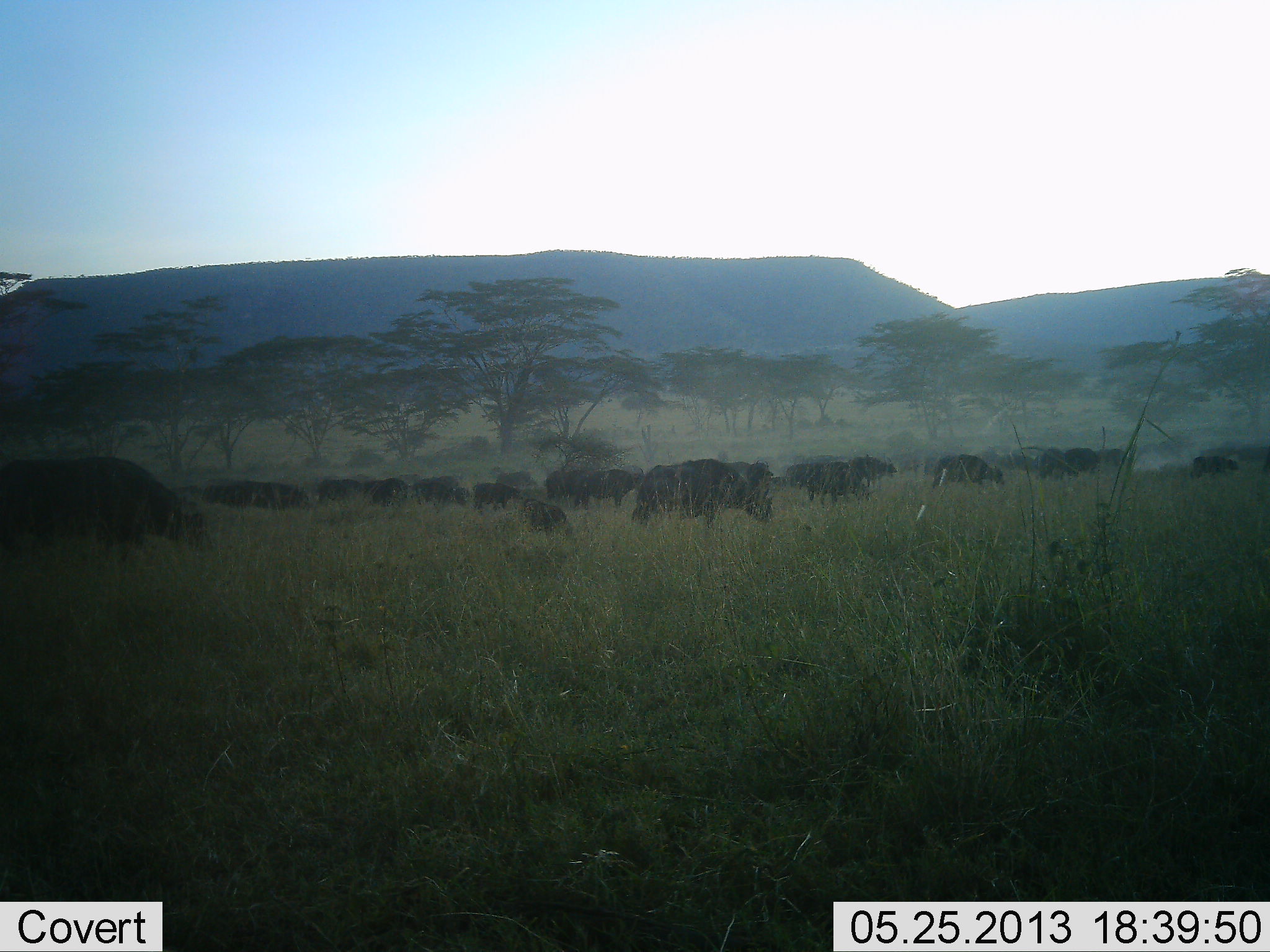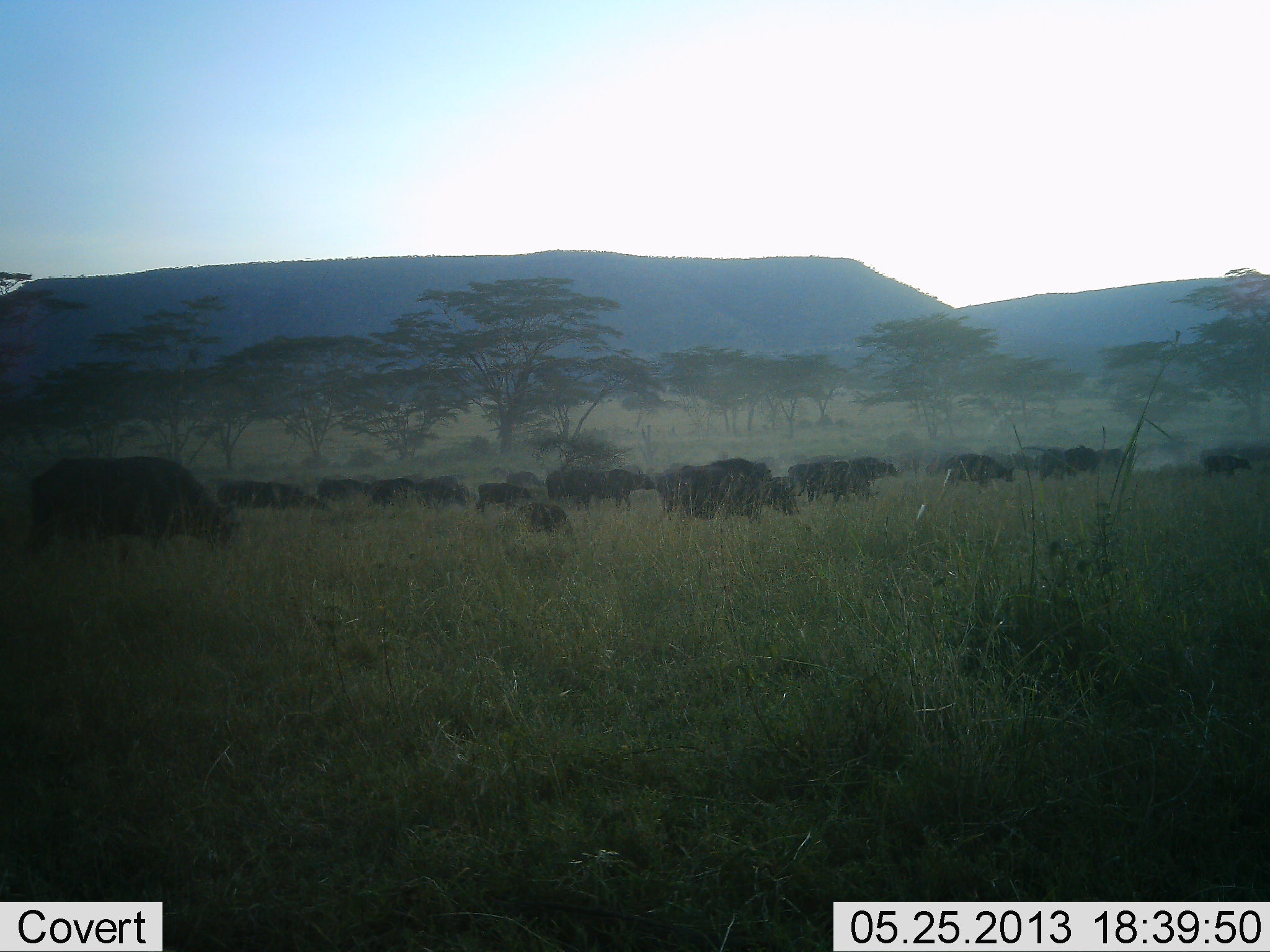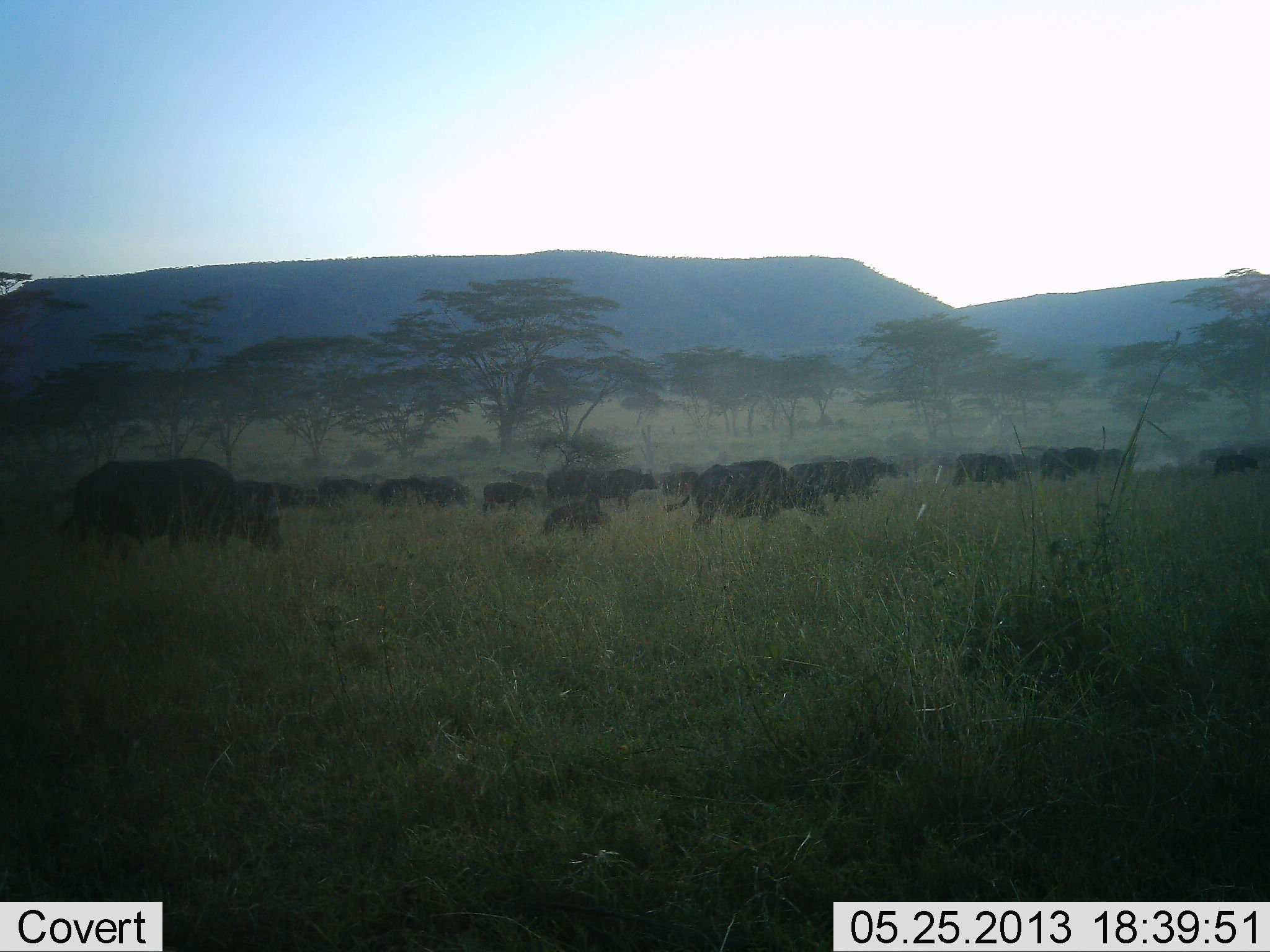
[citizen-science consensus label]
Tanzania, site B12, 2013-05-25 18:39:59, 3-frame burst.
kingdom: Animalia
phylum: Chordata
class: Mammalia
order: Artiodactyla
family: Bovidae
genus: Syncerus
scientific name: Syncerus caffer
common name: cape buffalo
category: buffalo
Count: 11-50.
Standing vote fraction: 11%.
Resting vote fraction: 5%.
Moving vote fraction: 79%.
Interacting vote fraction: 0%.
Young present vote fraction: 53%.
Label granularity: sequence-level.